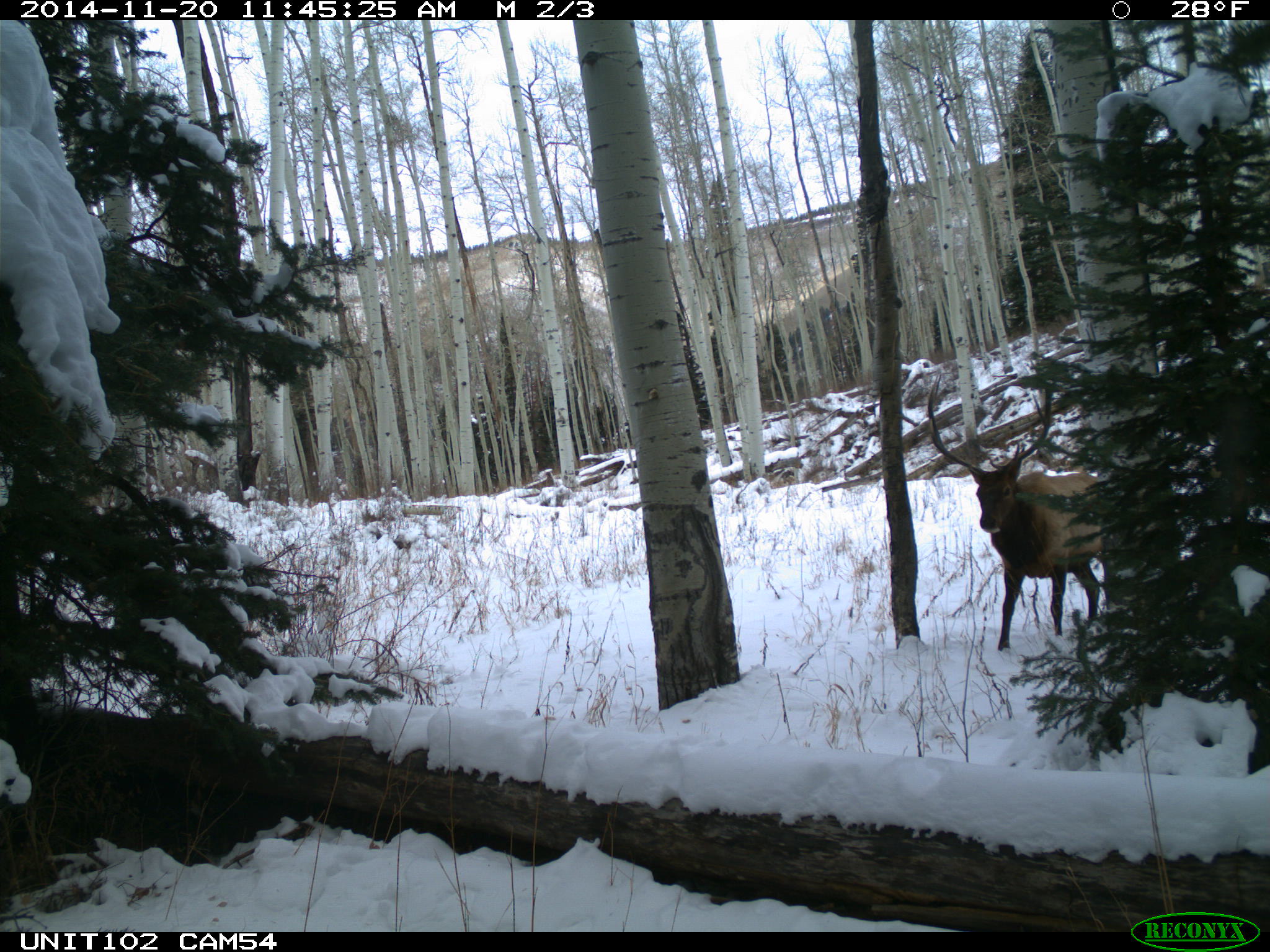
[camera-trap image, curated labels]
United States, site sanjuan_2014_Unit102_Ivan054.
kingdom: Animalia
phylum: Chordata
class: Mammalia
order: Artiodactyla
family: Cervidae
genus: Cervus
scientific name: Cervus elaphus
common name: red deer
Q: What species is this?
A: Cervus elaphus (red deer).